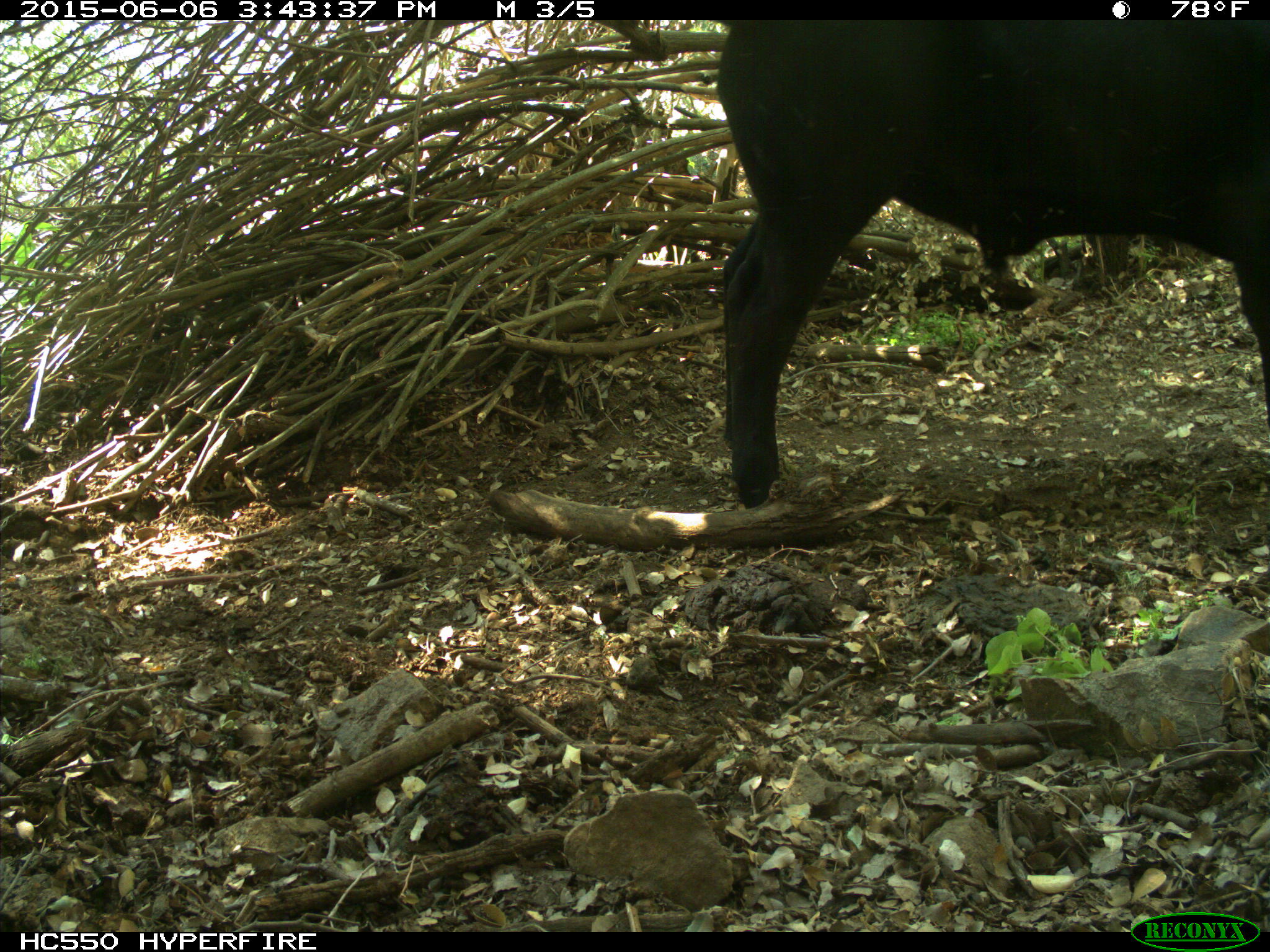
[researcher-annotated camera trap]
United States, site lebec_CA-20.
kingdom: Animalia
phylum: Chordata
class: Mammalia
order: Artiodactyla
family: Bovidae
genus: Bos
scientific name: Bos taurus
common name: domestic cow